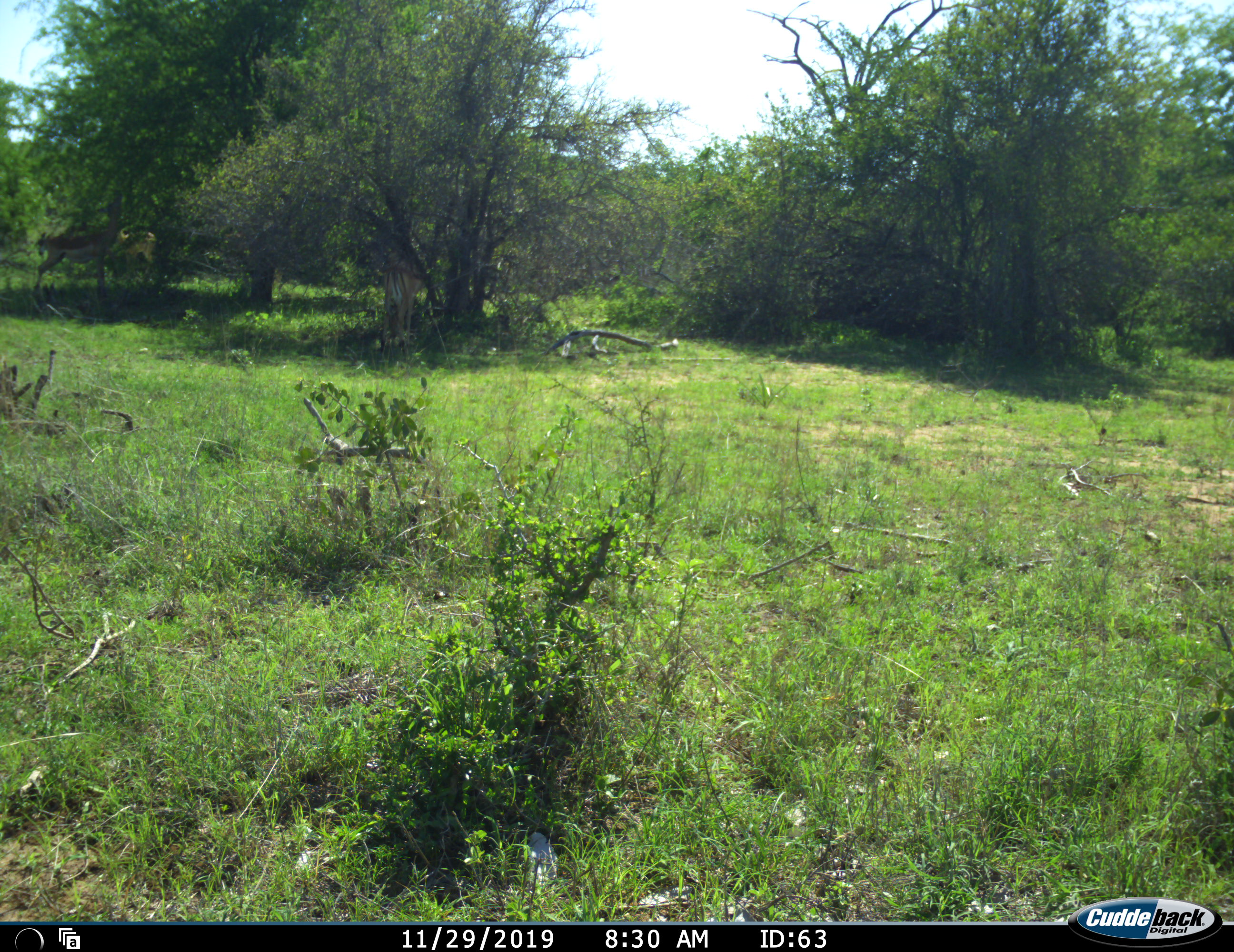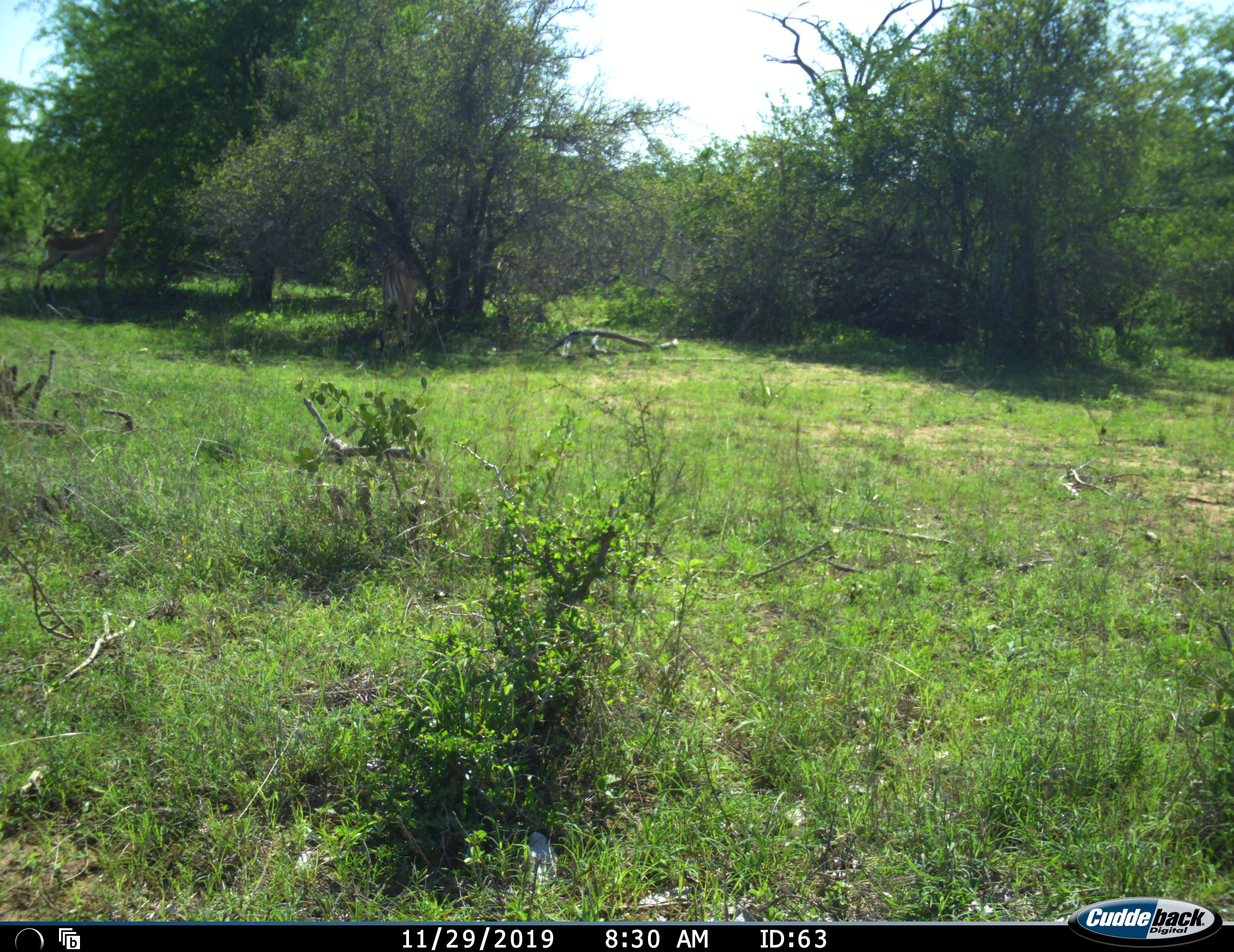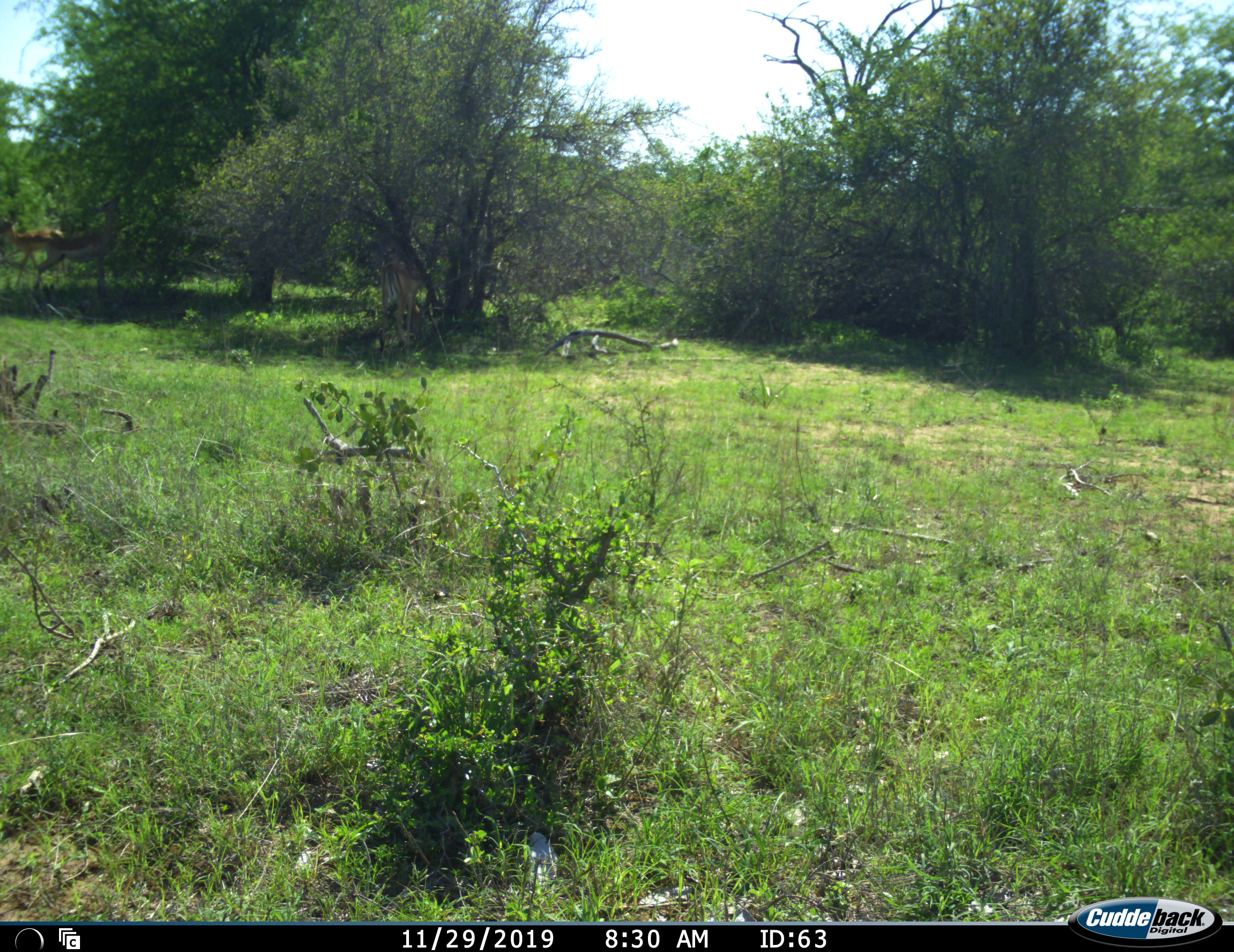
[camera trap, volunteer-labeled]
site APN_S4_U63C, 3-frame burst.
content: unidentified animal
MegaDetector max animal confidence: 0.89